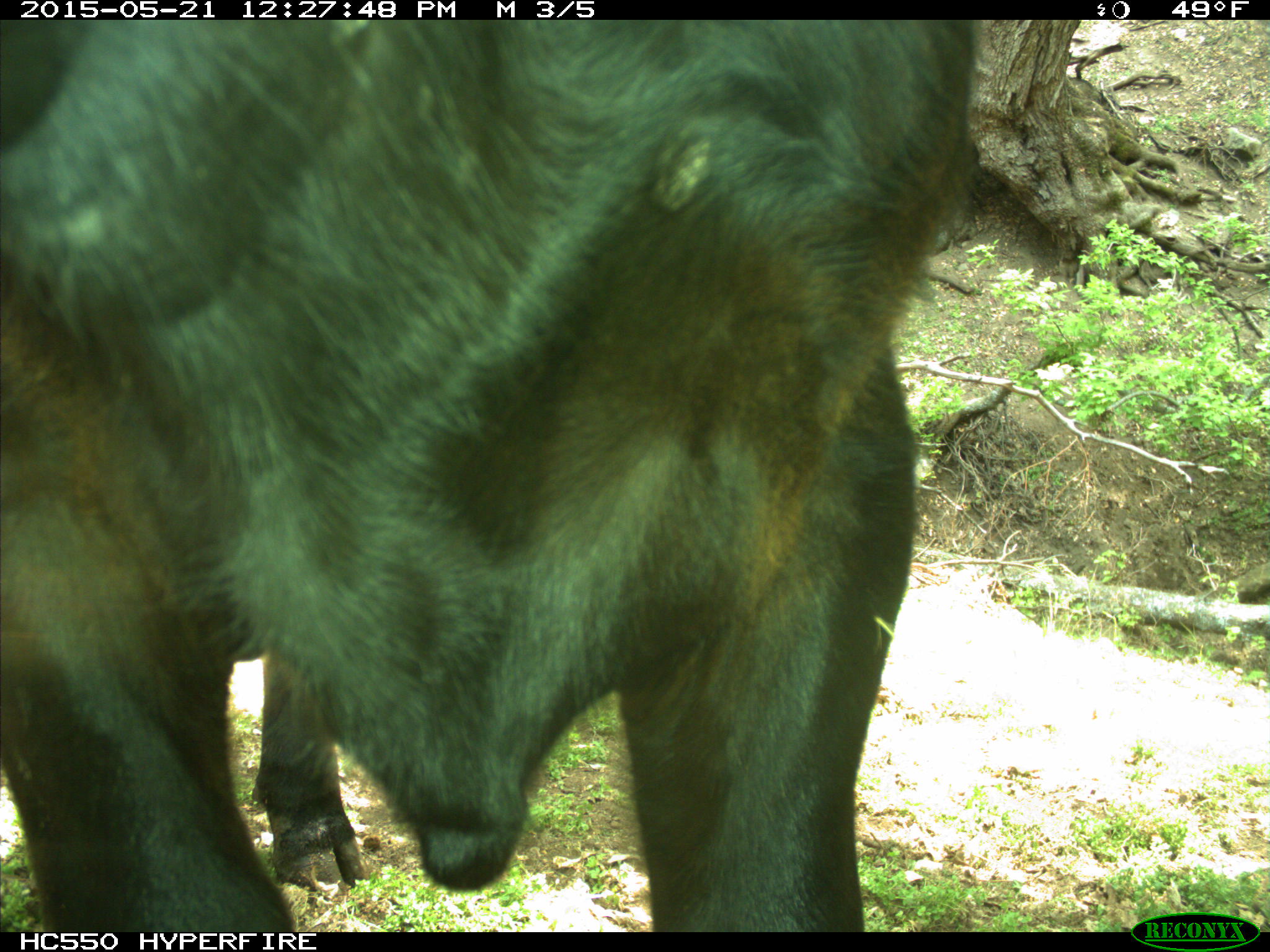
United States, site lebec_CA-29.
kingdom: Animalia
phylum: Chordata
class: Mammalia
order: Artiodactyla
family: Bovidae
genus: Bos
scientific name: Bos taurus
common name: domestic cow